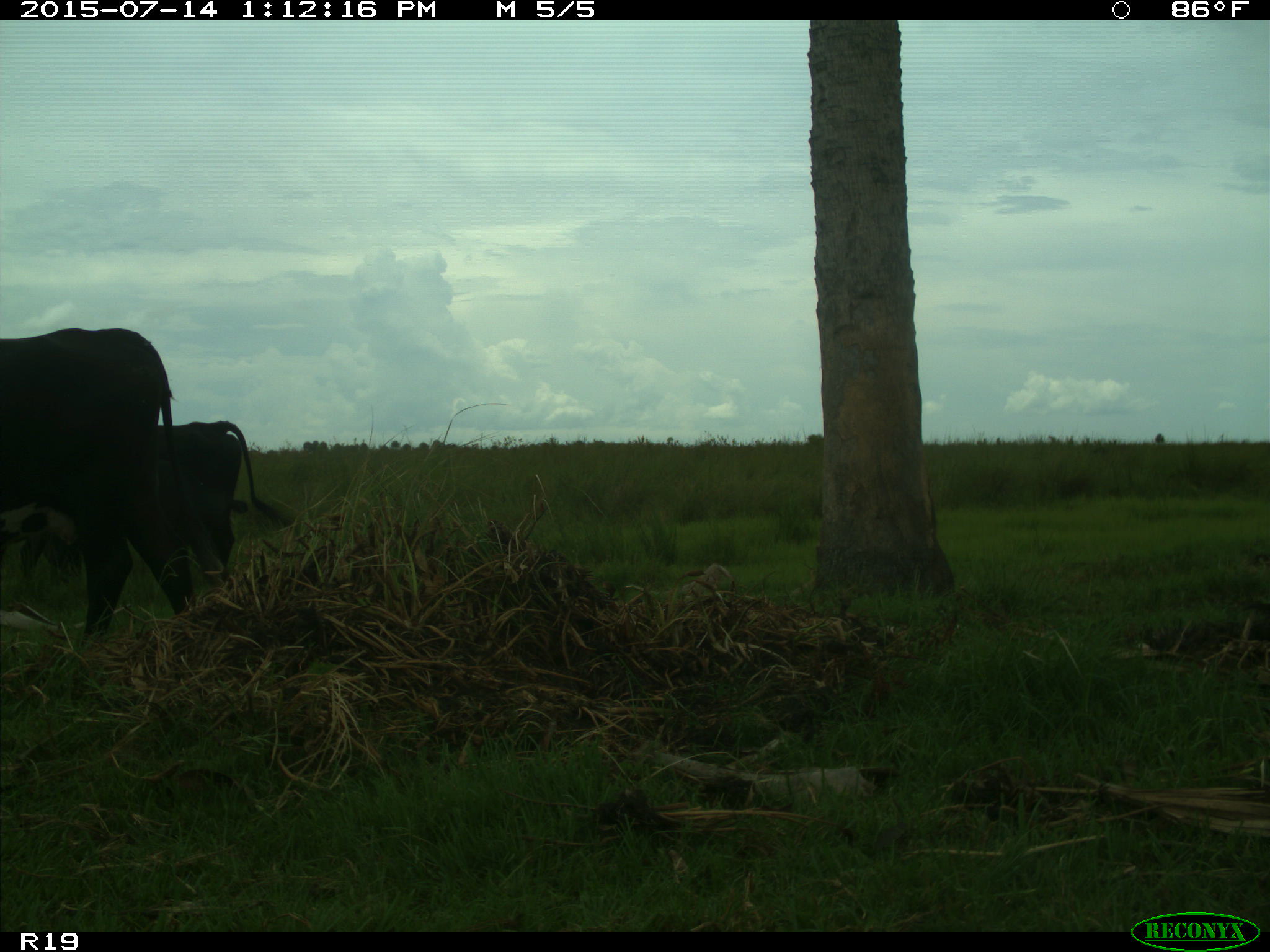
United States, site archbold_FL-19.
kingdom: Animalia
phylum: Chordata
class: Mammalia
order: Artiodactyla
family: Bovidae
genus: Bos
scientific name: Bos taurus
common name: domestic cow